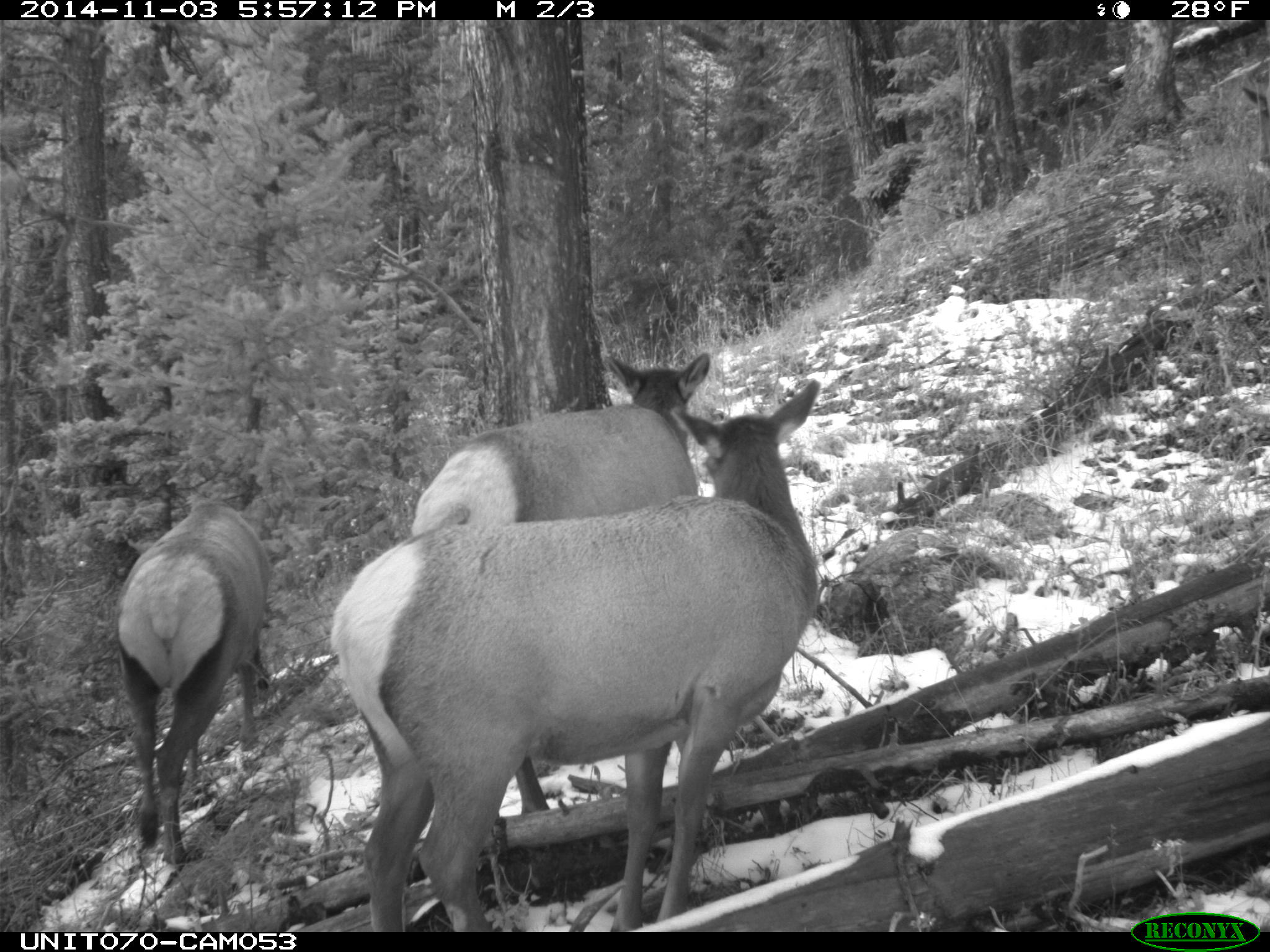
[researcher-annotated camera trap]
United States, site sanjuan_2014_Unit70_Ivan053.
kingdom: Animalia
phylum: Chordata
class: Mammalia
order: Artiodactyla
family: Cervidae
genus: Cervus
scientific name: Cervus elaphus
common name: red deer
Cervus elaphus (red deer).